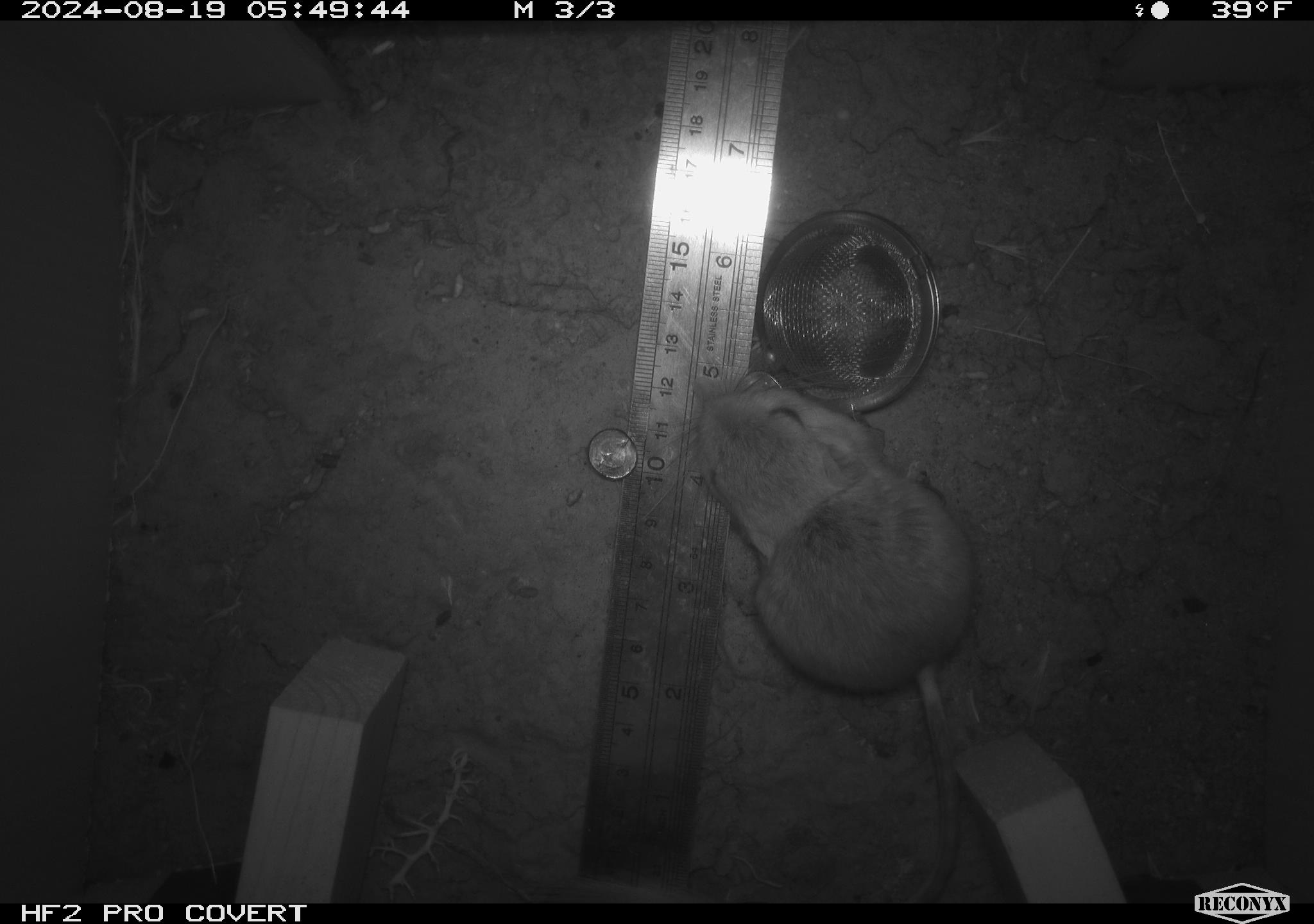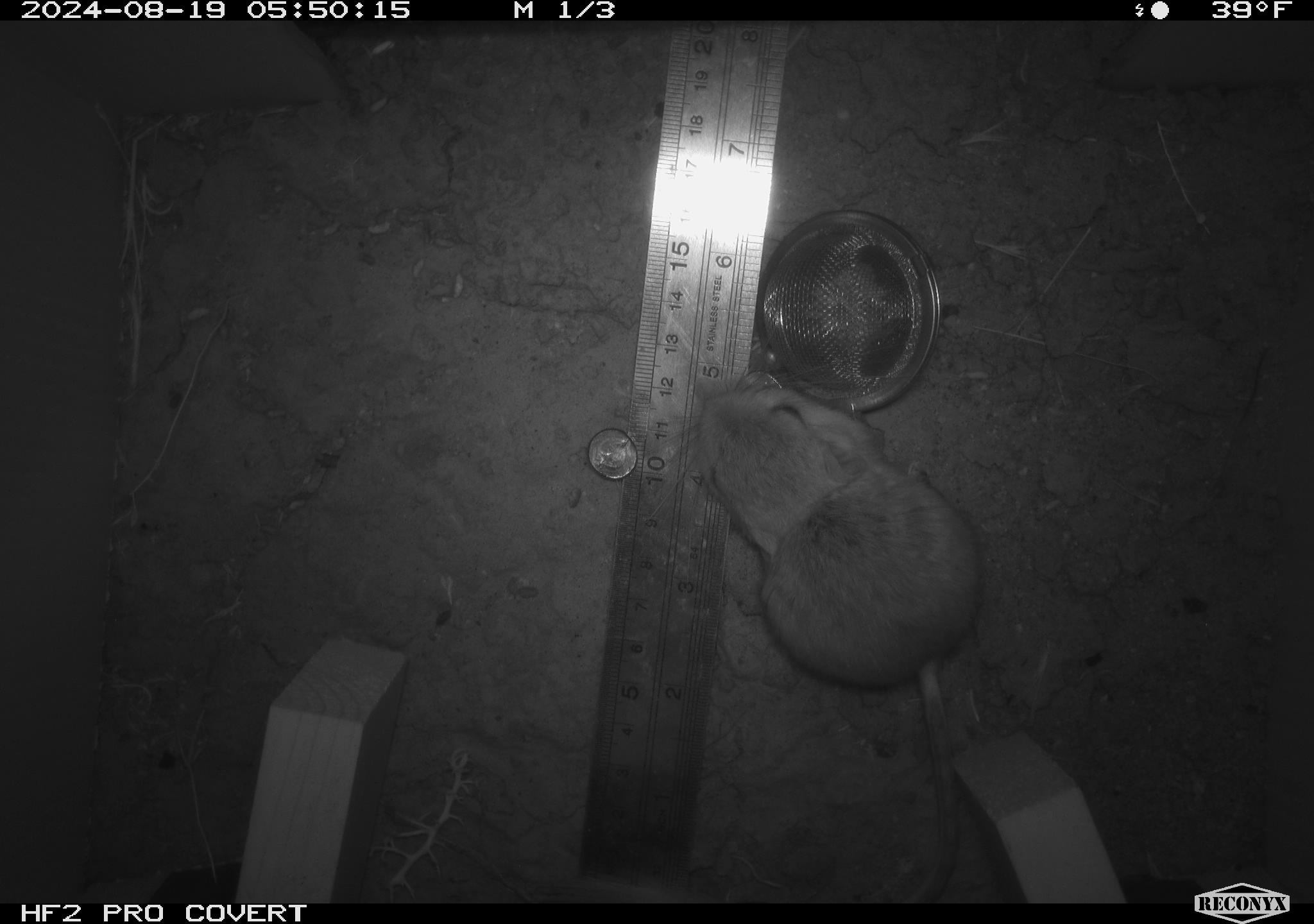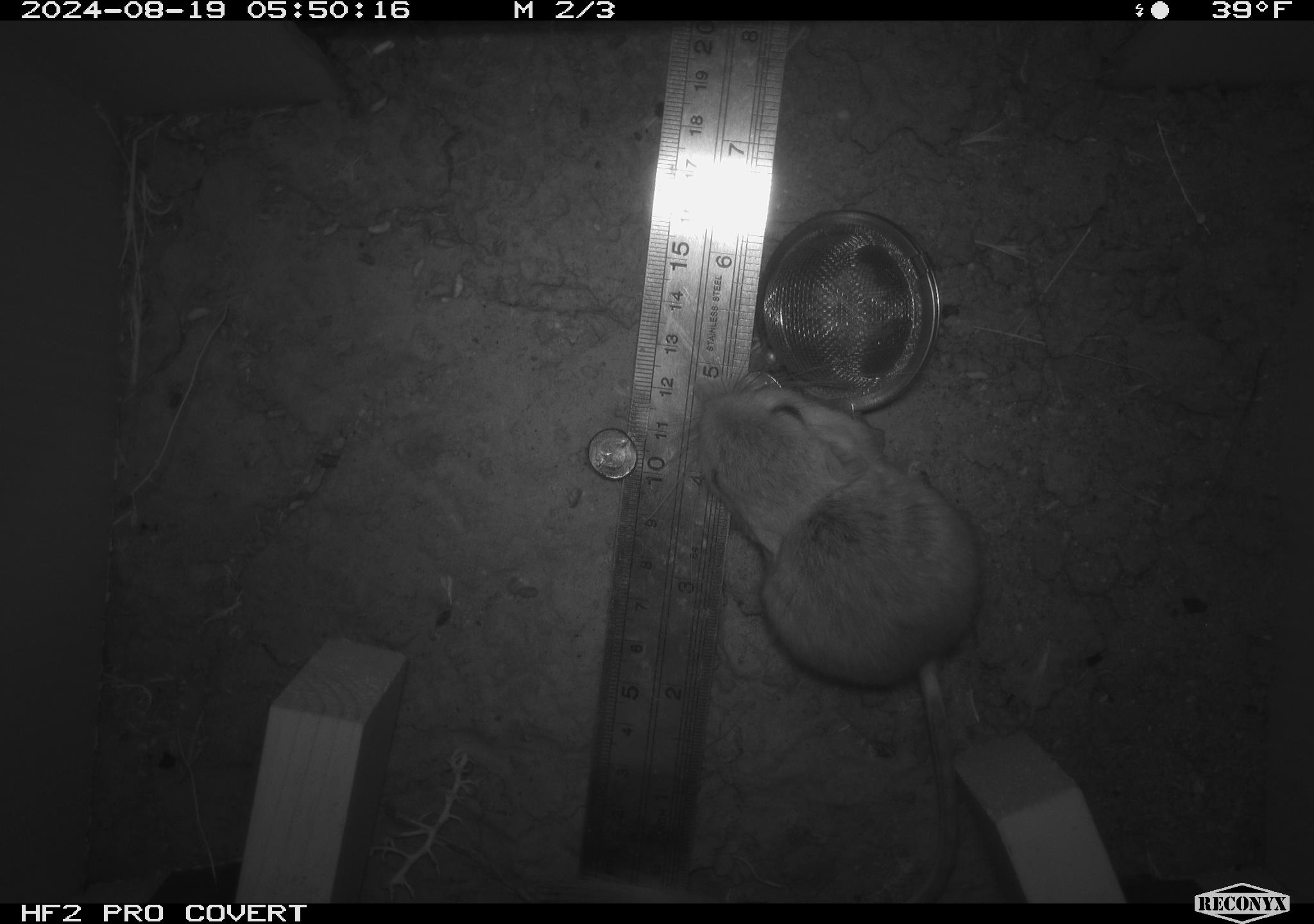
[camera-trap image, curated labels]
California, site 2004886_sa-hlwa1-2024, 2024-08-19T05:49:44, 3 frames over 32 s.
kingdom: Animalia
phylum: Chordata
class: Mammalia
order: Rodentia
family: Heteromyidae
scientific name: Heteromyidae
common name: kangaroo rats and pocket mice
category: heteromyidae family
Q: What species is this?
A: Heteromyidae family (kangaroo rats and pocket mice) (Heteromyidae).